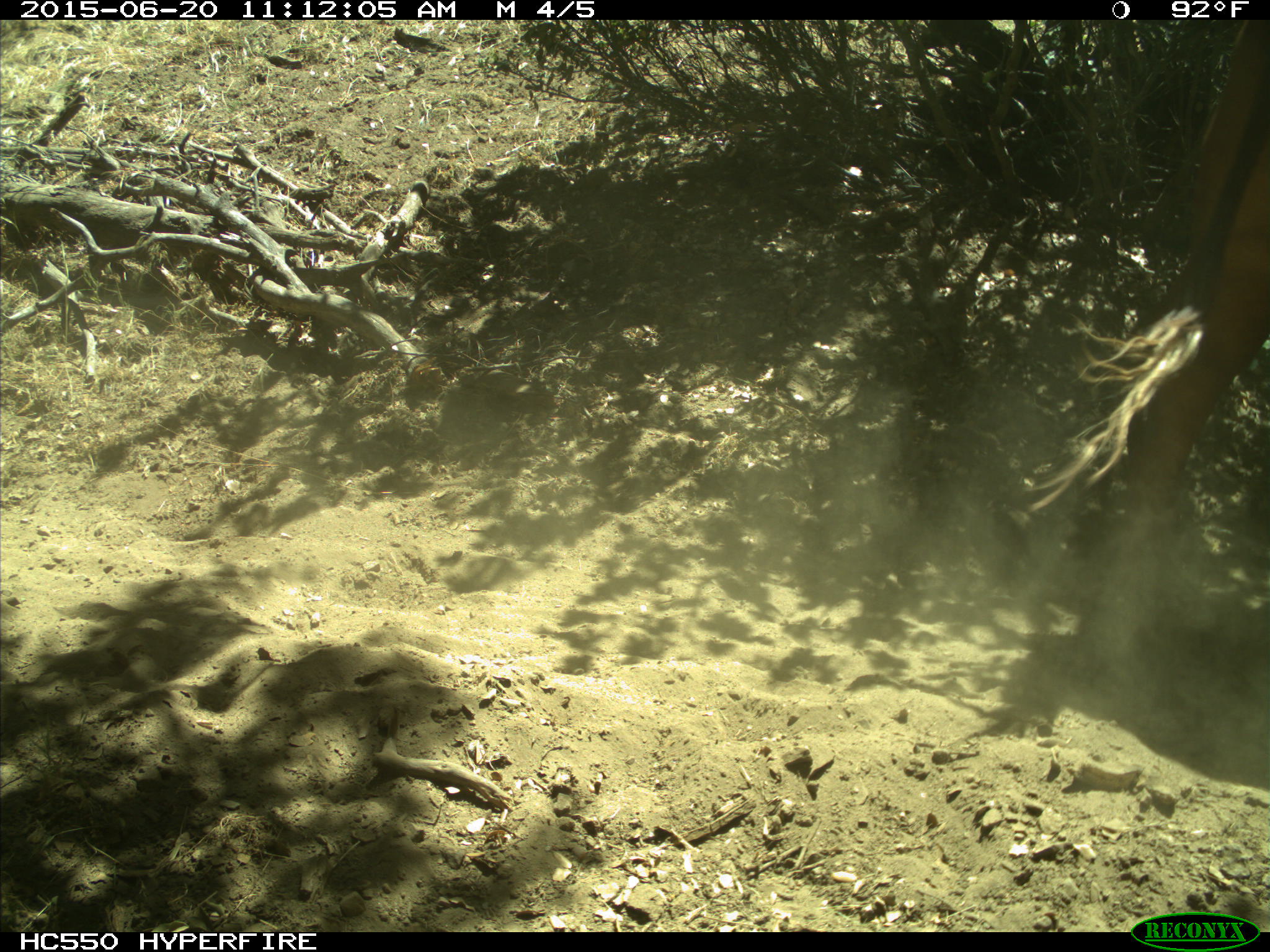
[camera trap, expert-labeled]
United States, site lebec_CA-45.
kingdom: Animalia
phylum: Chordata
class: Mammalia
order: Artiodactyla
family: Bovidae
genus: Bos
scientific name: Bos taurus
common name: domestic cow